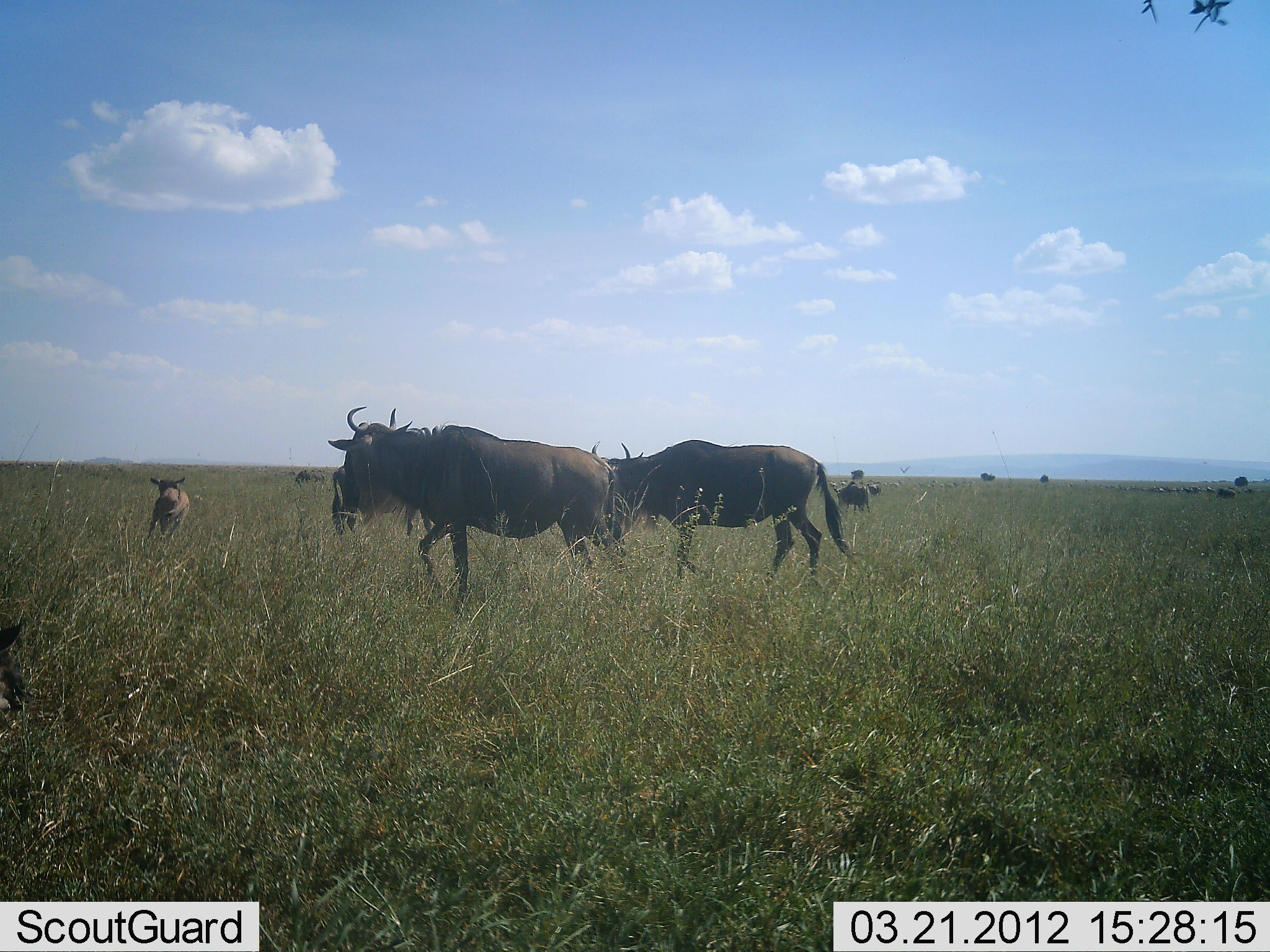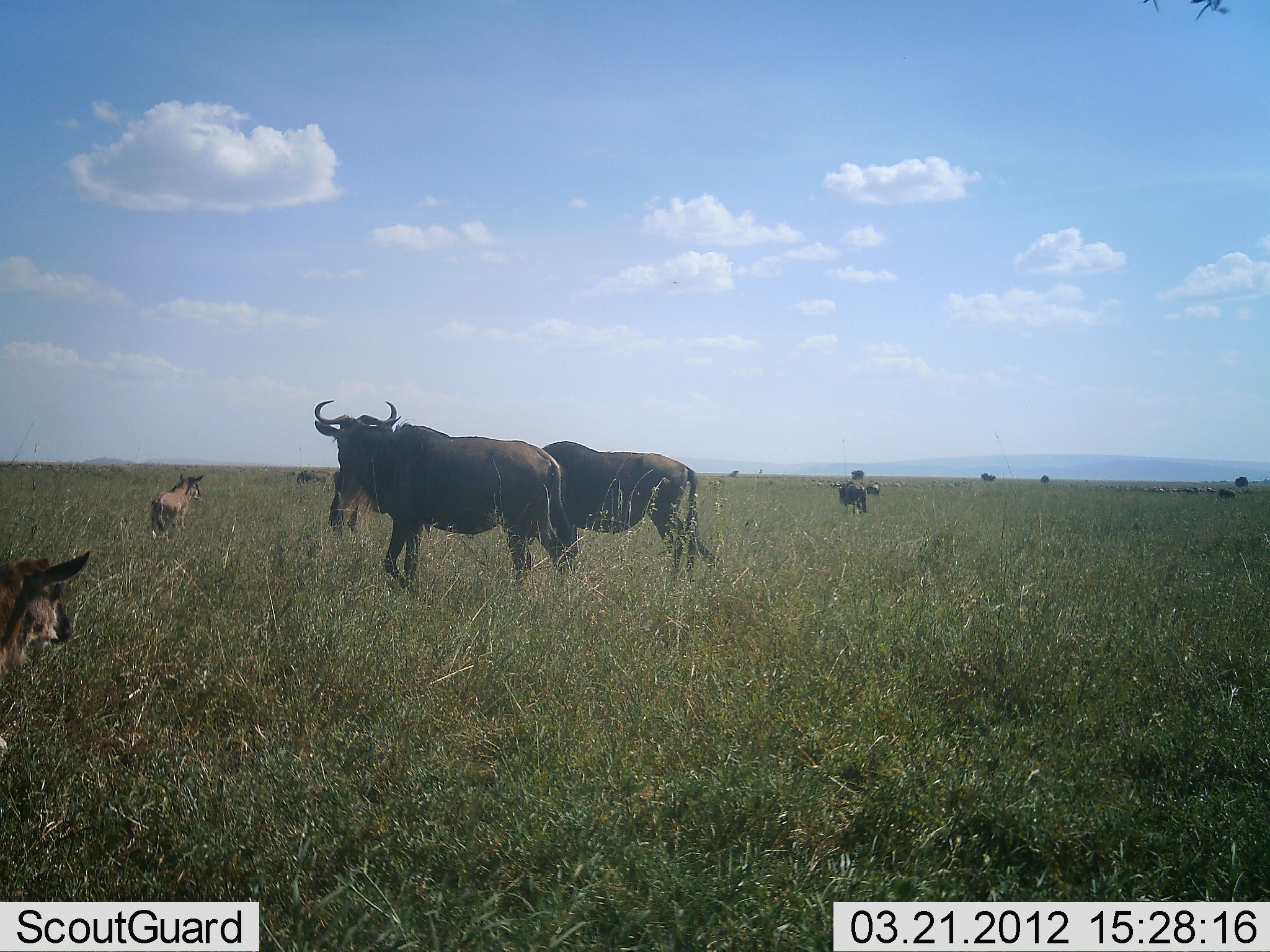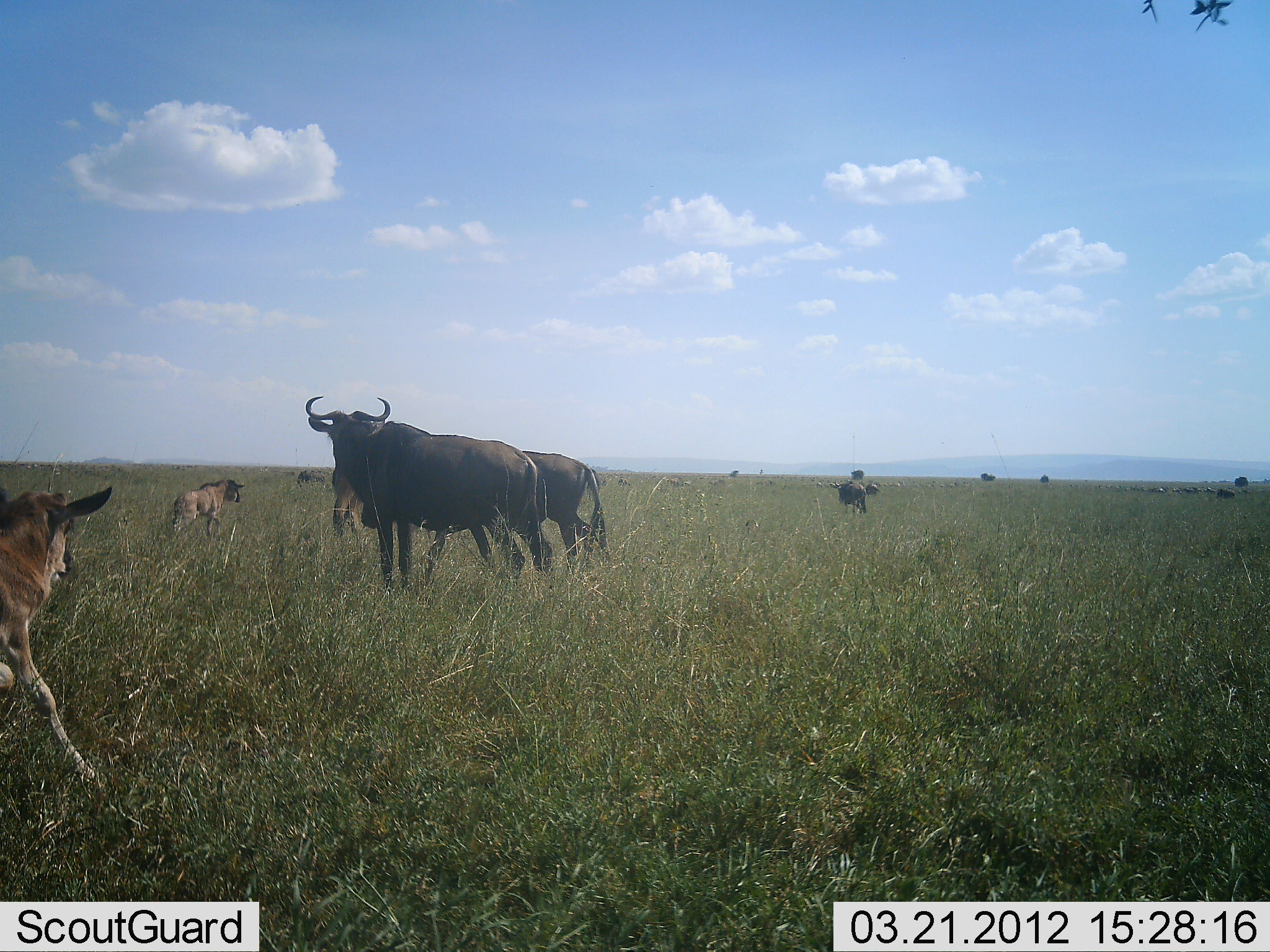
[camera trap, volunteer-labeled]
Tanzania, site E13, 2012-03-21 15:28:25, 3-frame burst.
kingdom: Animalia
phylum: Chordata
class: Mammalia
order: Artiodactyla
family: Bovidae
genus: Connochaetes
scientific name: Connochaetes taurinus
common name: blue wildebeest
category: wildebeest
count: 6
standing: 56%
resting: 11%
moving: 74%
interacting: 4%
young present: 70%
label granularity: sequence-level